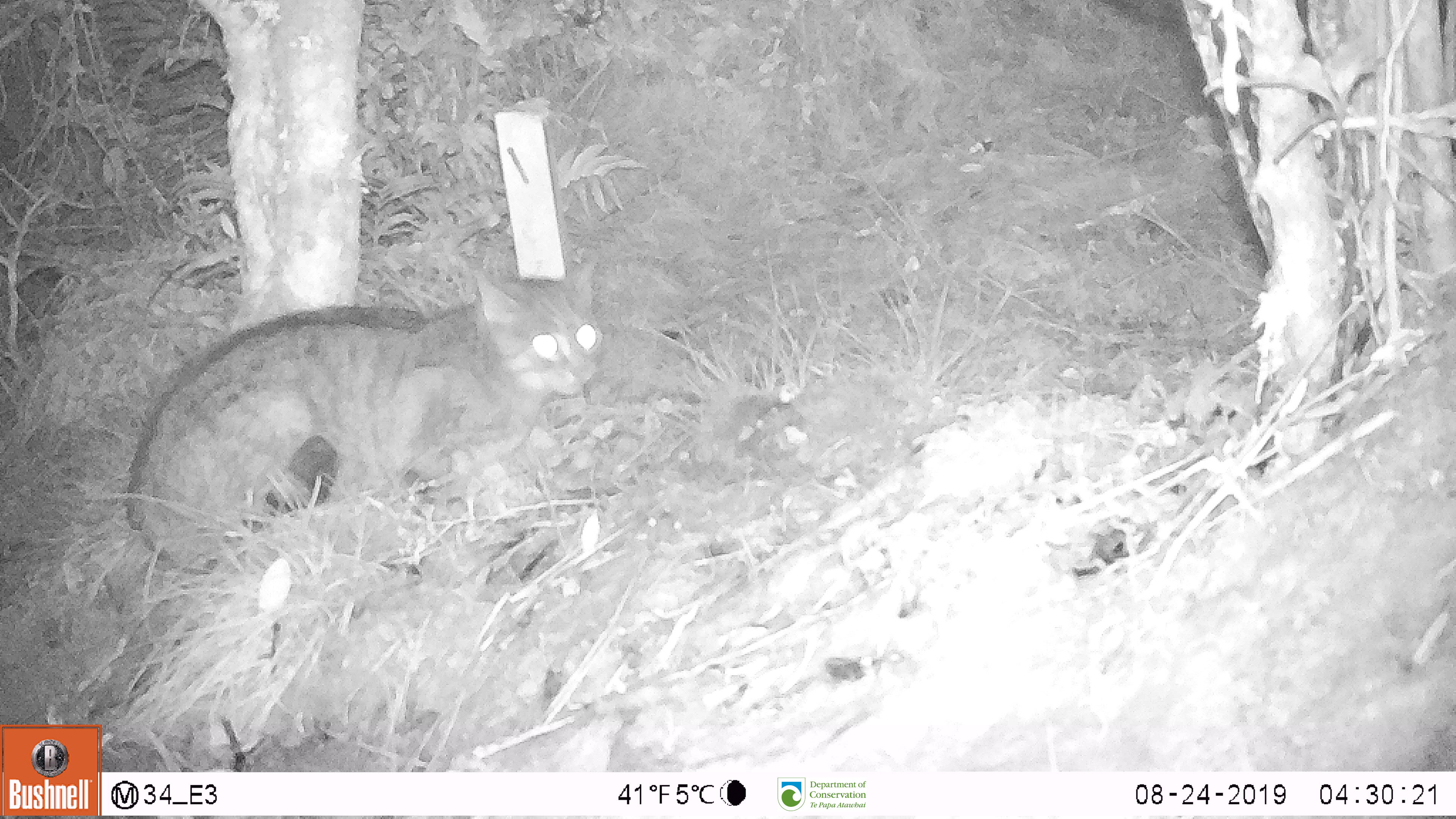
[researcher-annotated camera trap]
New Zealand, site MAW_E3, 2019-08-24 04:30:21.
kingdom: Animalia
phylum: Chordata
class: Mammalia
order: Carnivora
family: Felidae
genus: Felis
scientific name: Felis catus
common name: domestic cat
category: cat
Cat (domestic cat) (Felis catus).